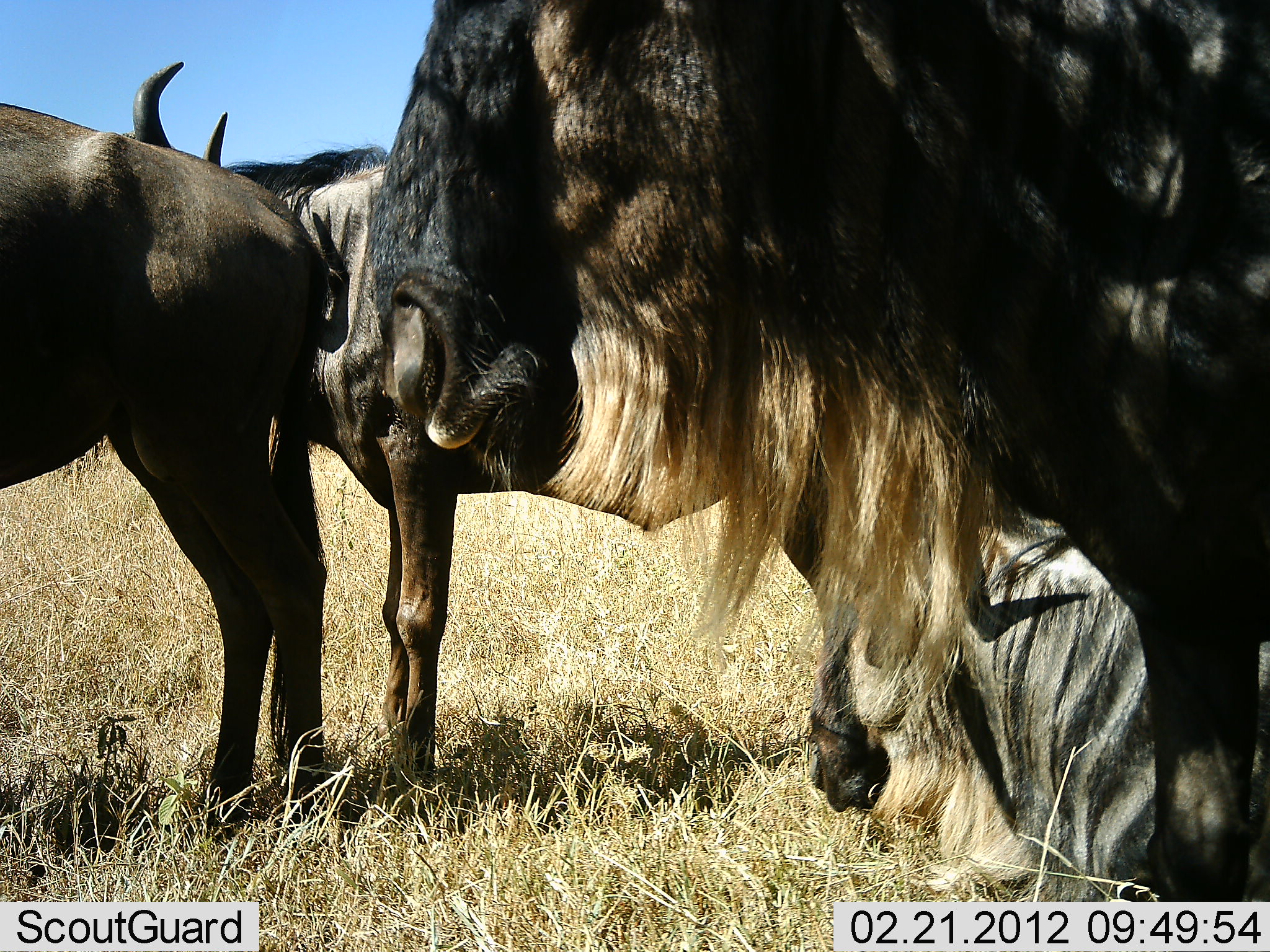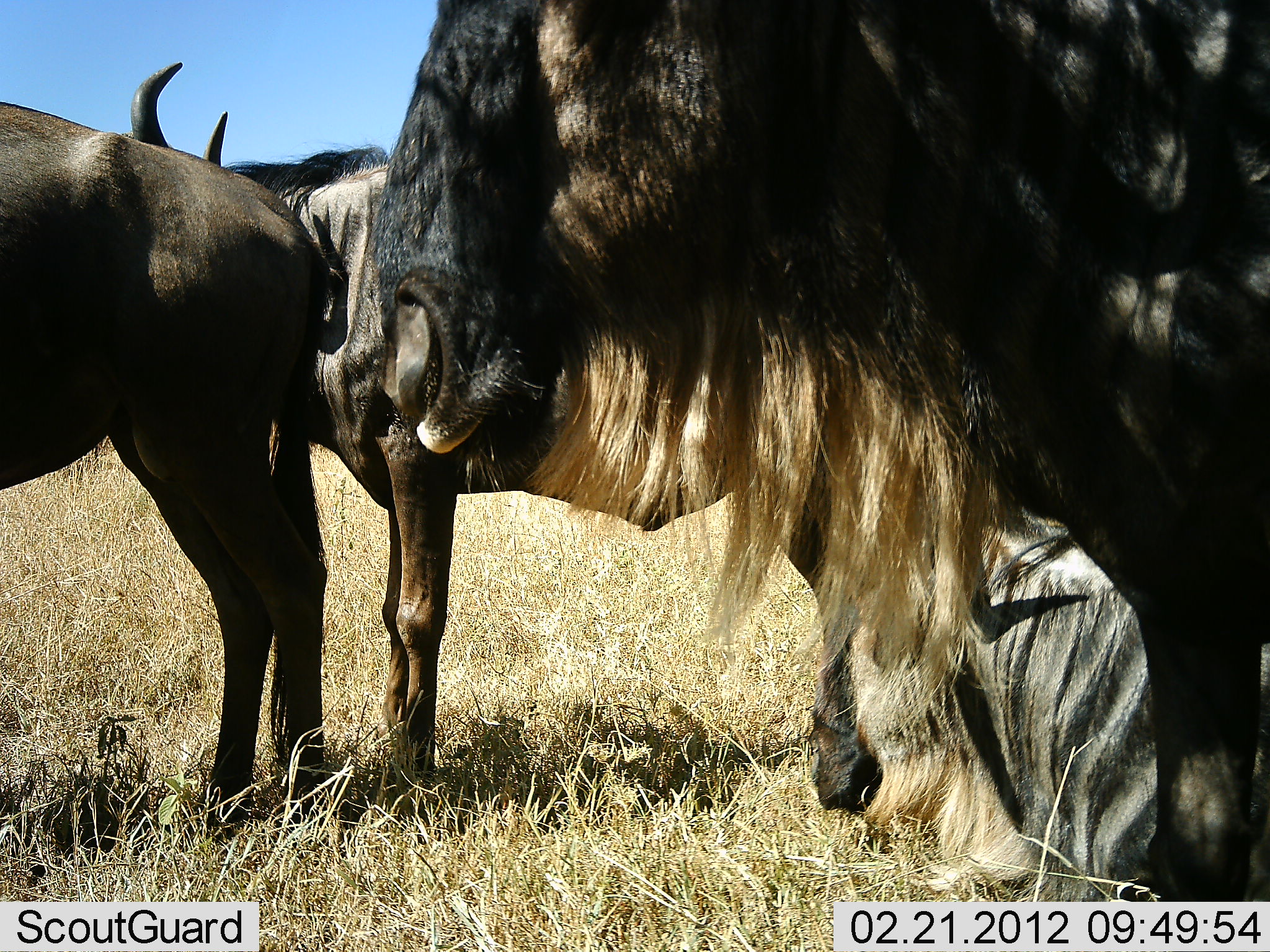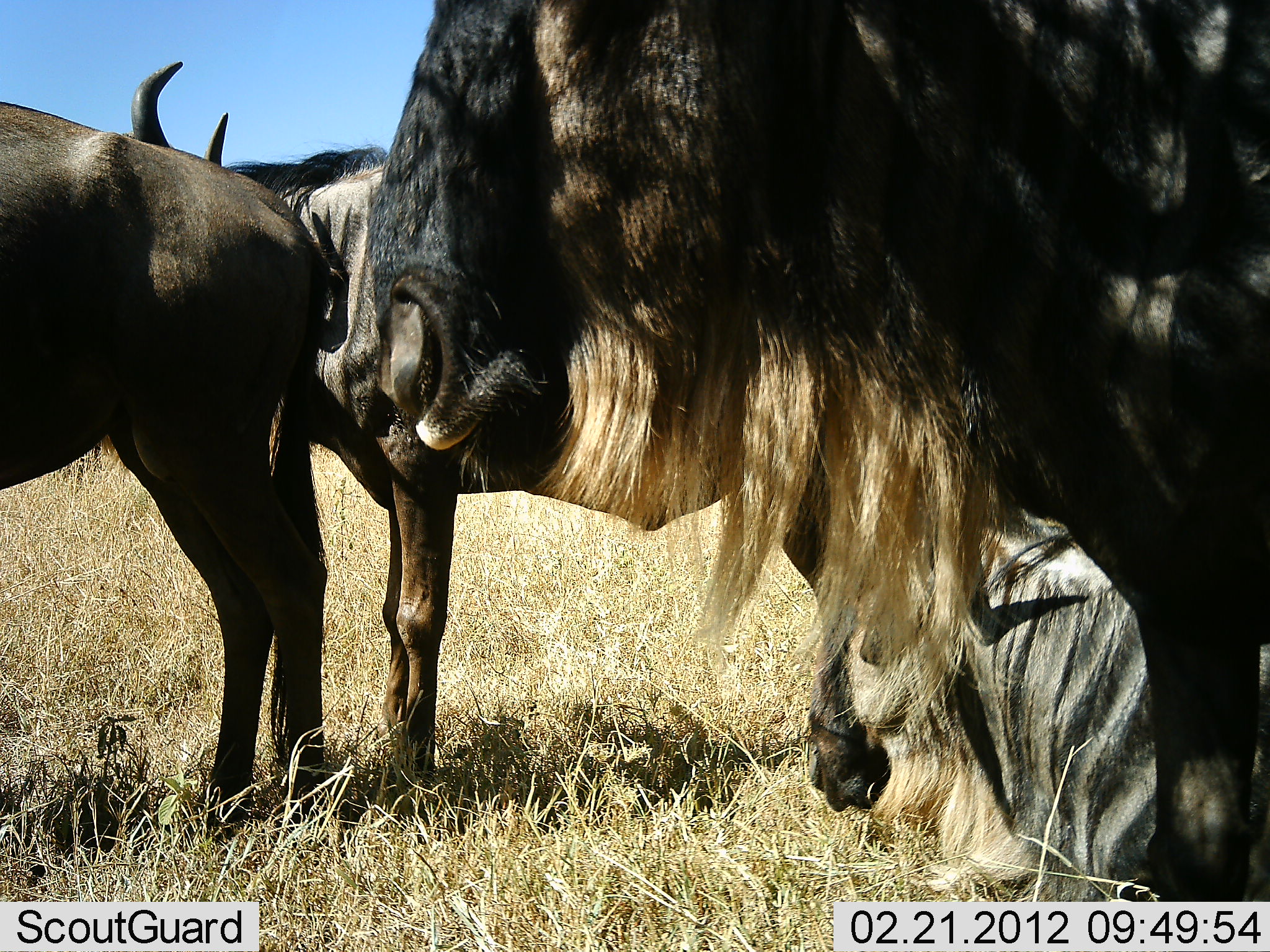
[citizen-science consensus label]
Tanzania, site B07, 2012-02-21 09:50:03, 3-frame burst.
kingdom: Animalia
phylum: Chordata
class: Mammalia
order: Artiodactyla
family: Bovidae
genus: Connochaetes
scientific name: Connochaetes taurinus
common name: blue wildebeest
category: wildebeest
Wildebeest (blue wildebeest) (Connochaetes taurinus), count 4. Behavior (volunteer vote fractions): standing 86%, resting 77%, moving 0%, interacting 0%. Young present (vote fraction): 0%. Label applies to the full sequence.